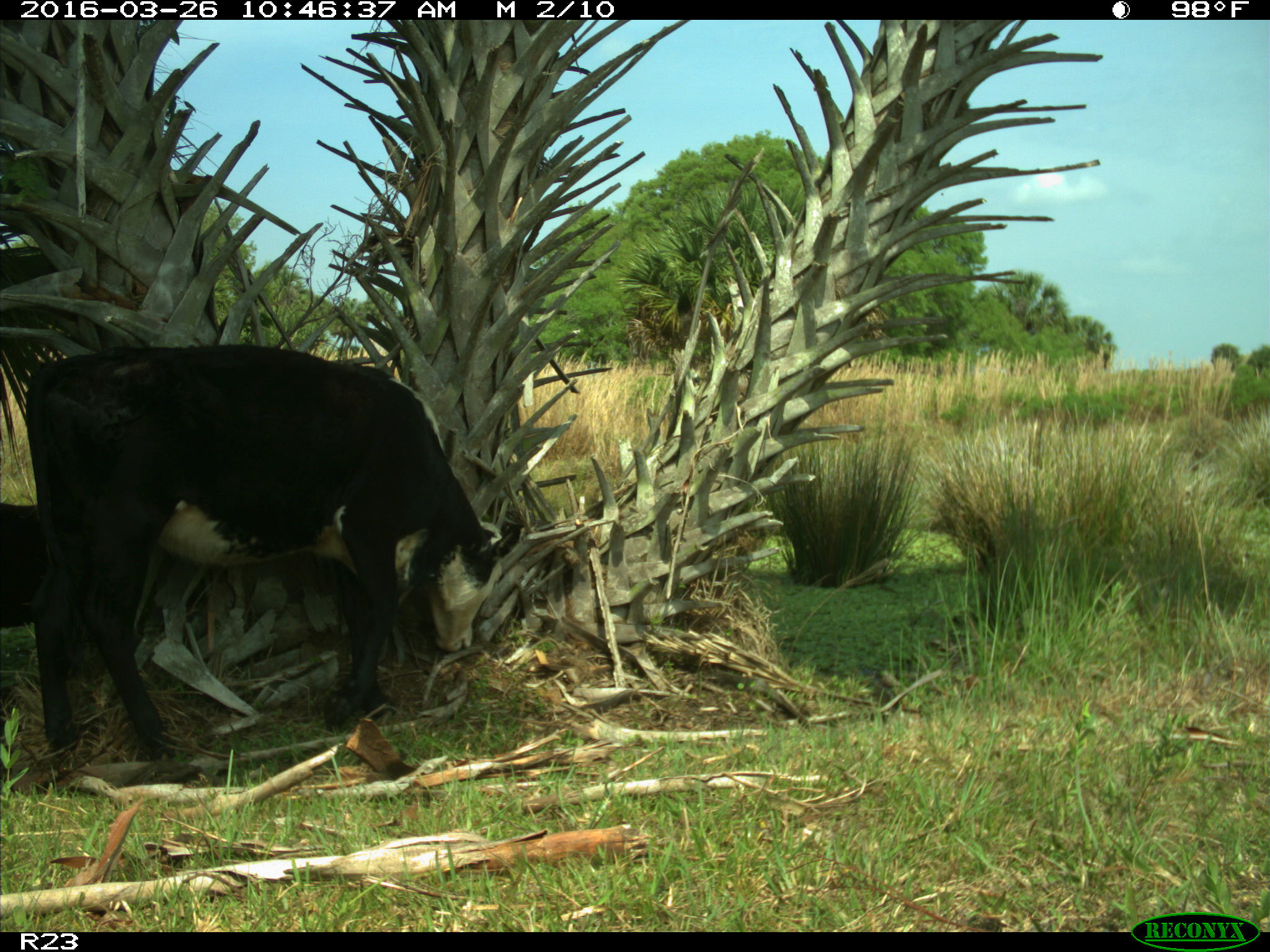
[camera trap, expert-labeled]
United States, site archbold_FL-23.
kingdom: Animalia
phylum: Chordata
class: Mammalia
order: Artiodactyla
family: Bovidae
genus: Bos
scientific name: Bos taurus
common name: domestic cow